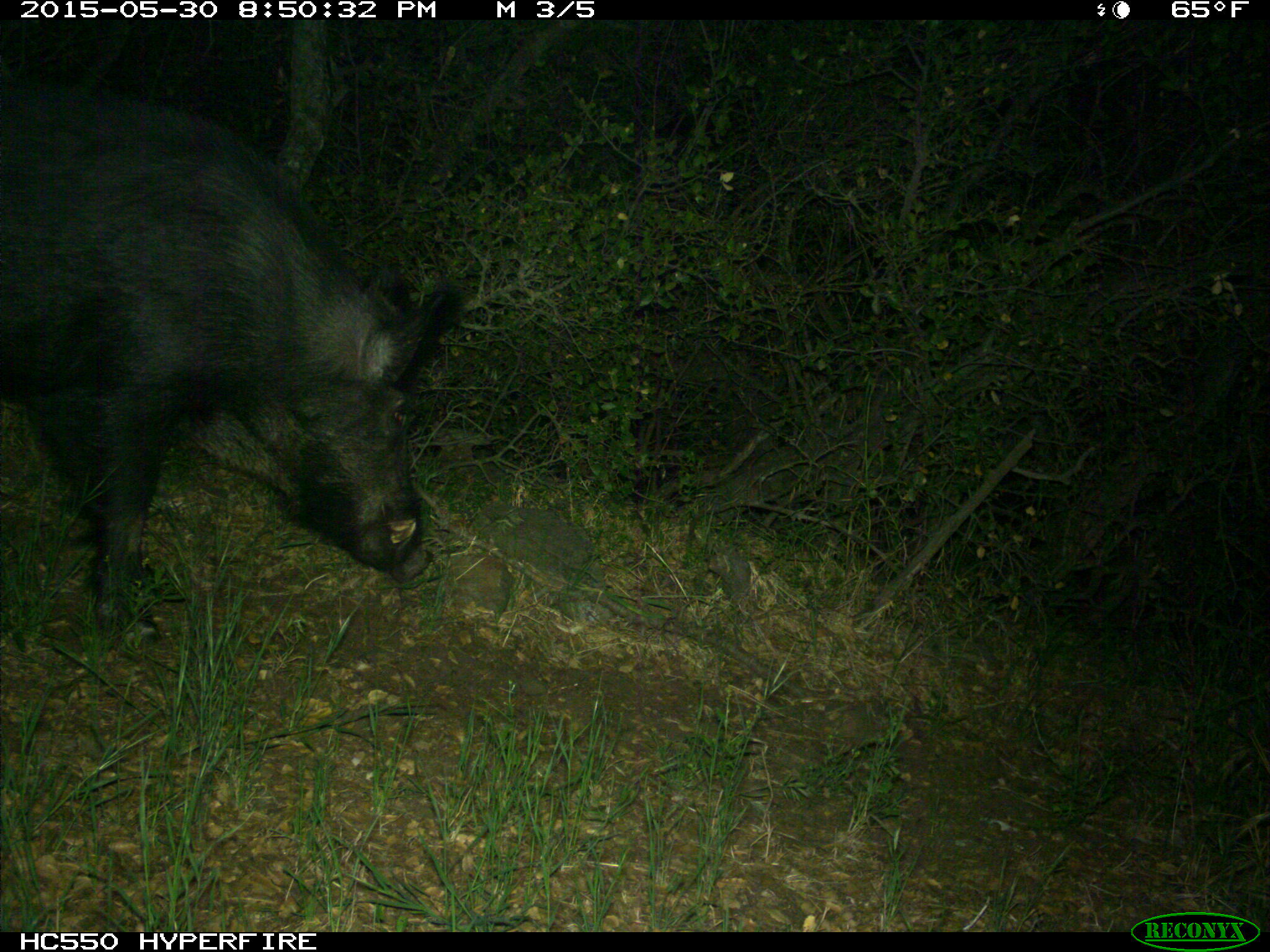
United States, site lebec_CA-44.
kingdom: Animalia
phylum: Chordata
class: Mammalia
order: Artiodactyla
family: Suidae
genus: Sus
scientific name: Sus scrofa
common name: wild boar